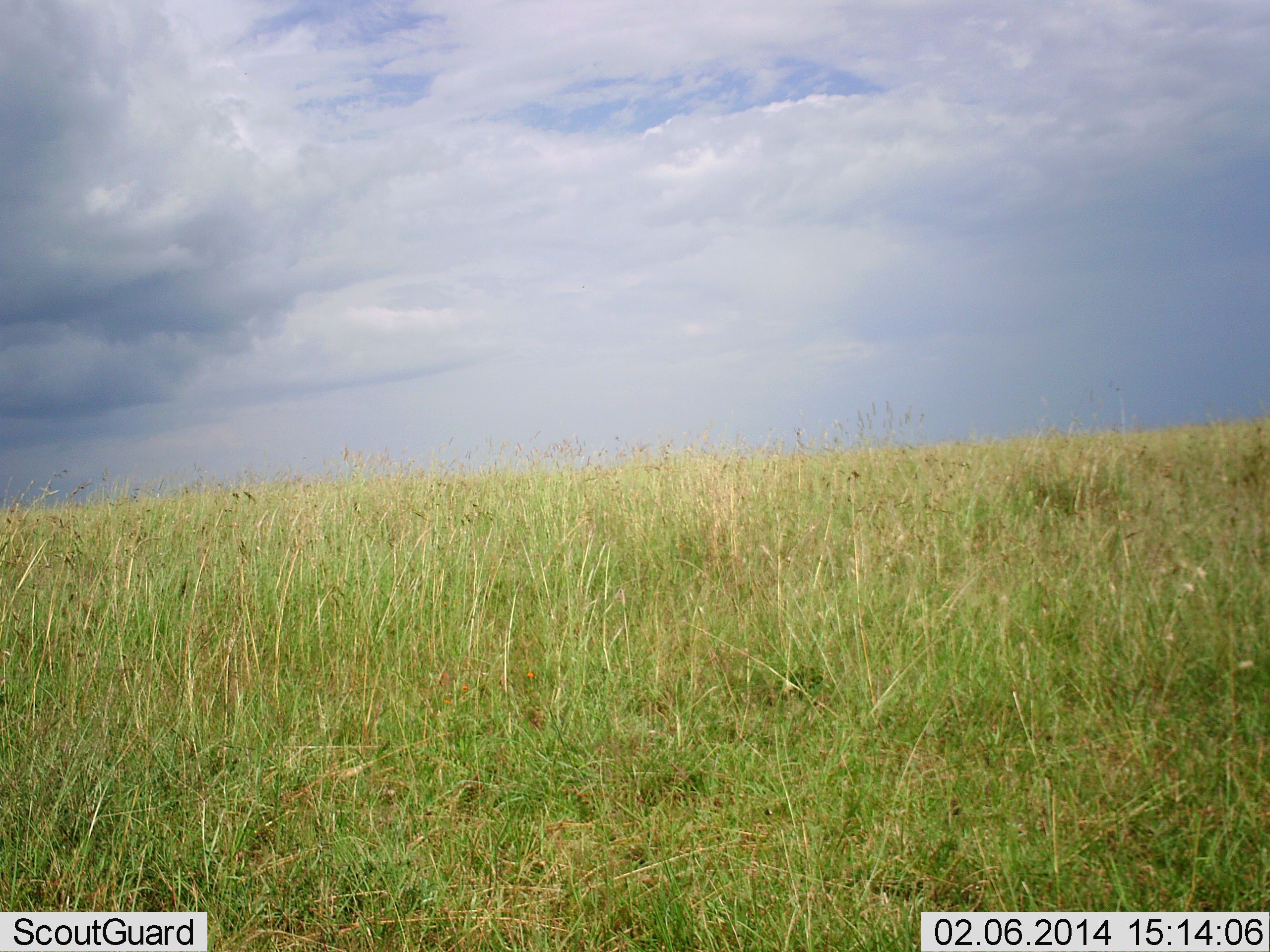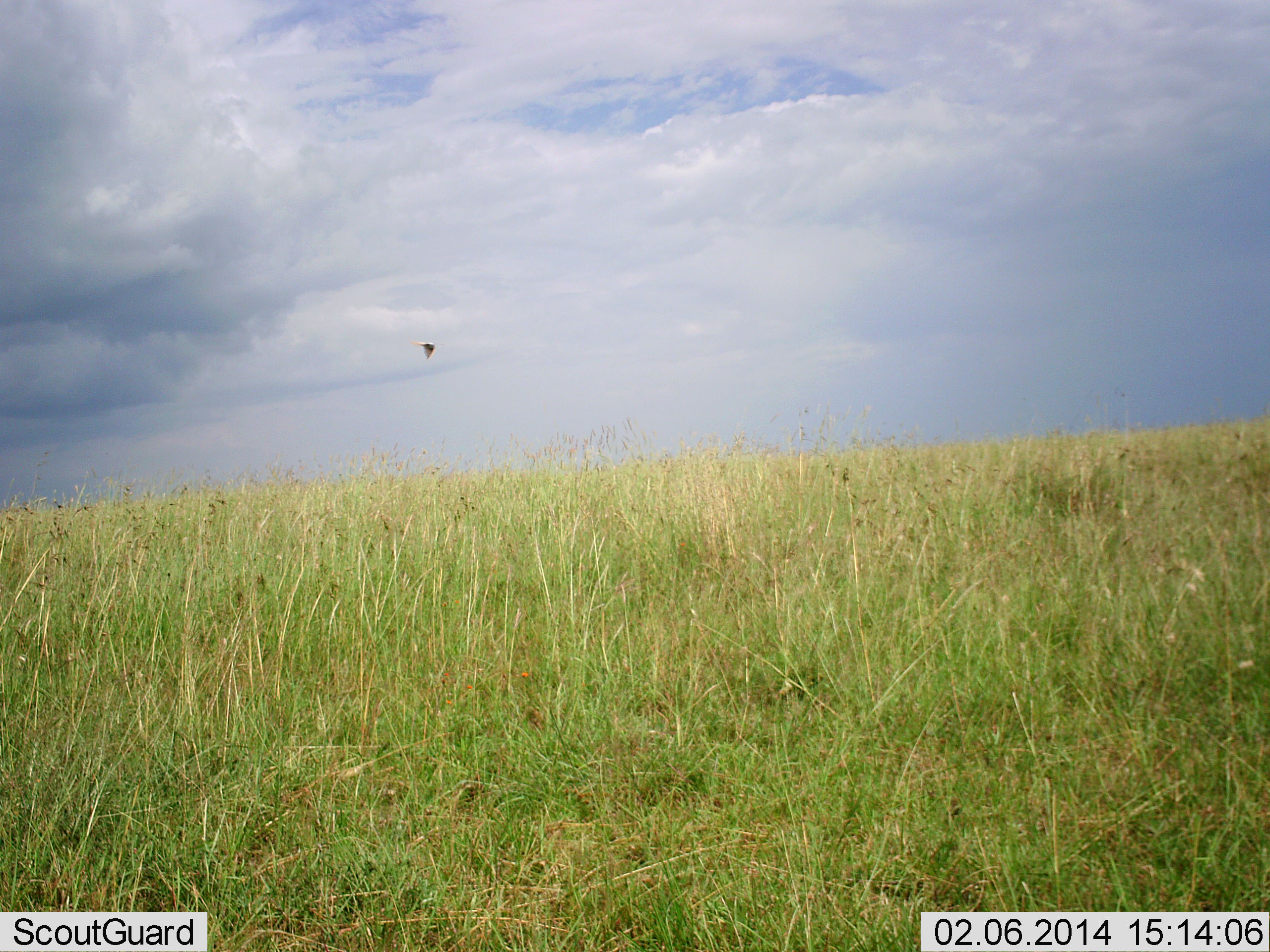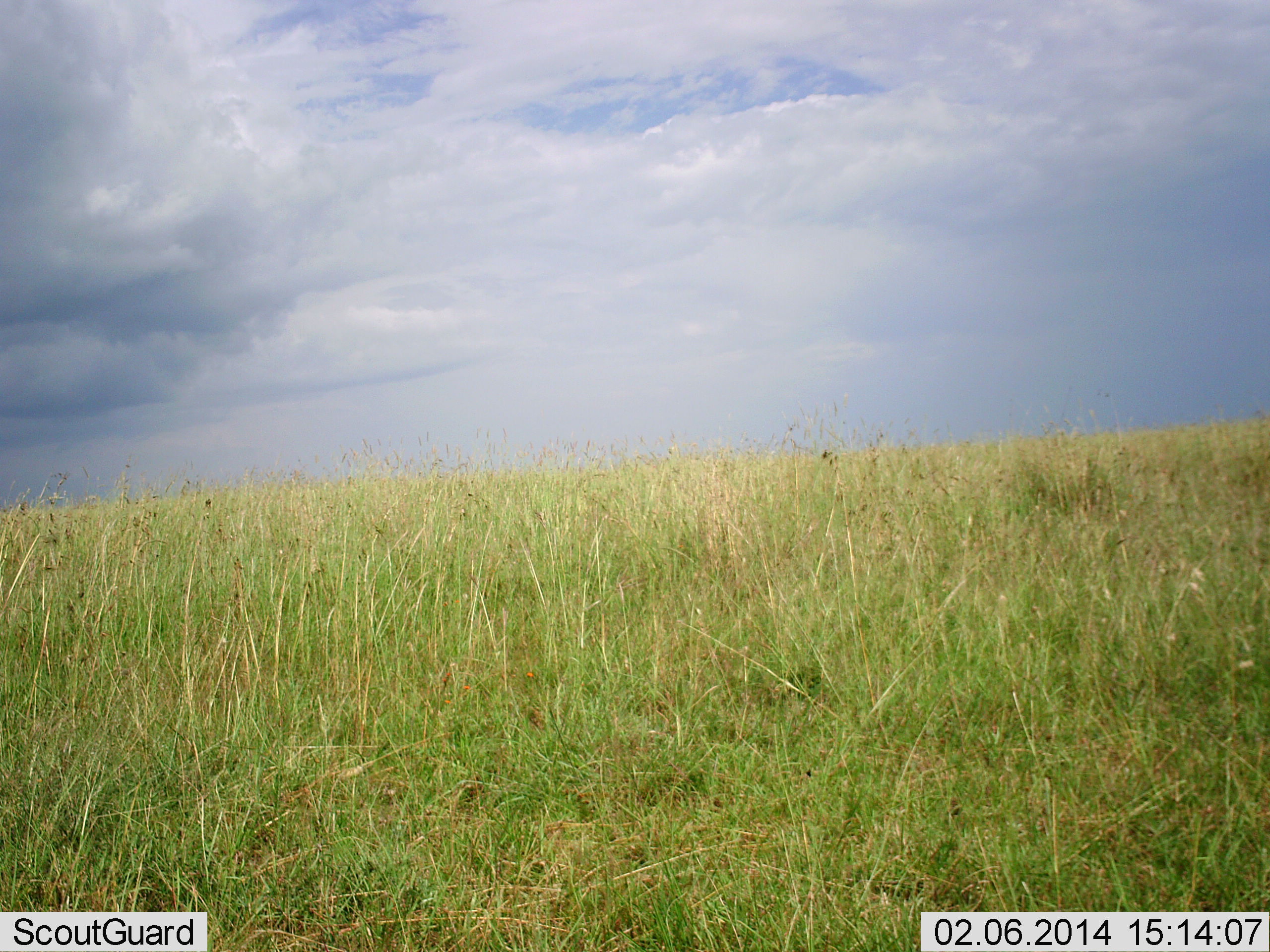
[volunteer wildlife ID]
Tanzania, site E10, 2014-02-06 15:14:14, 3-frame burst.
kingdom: Animalia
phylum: Chordata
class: Aves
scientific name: Aves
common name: bird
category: otherbird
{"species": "otherbird (bird) (Aves)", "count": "1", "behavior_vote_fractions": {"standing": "0%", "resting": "0%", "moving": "100%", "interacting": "0%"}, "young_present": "0%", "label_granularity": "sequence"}